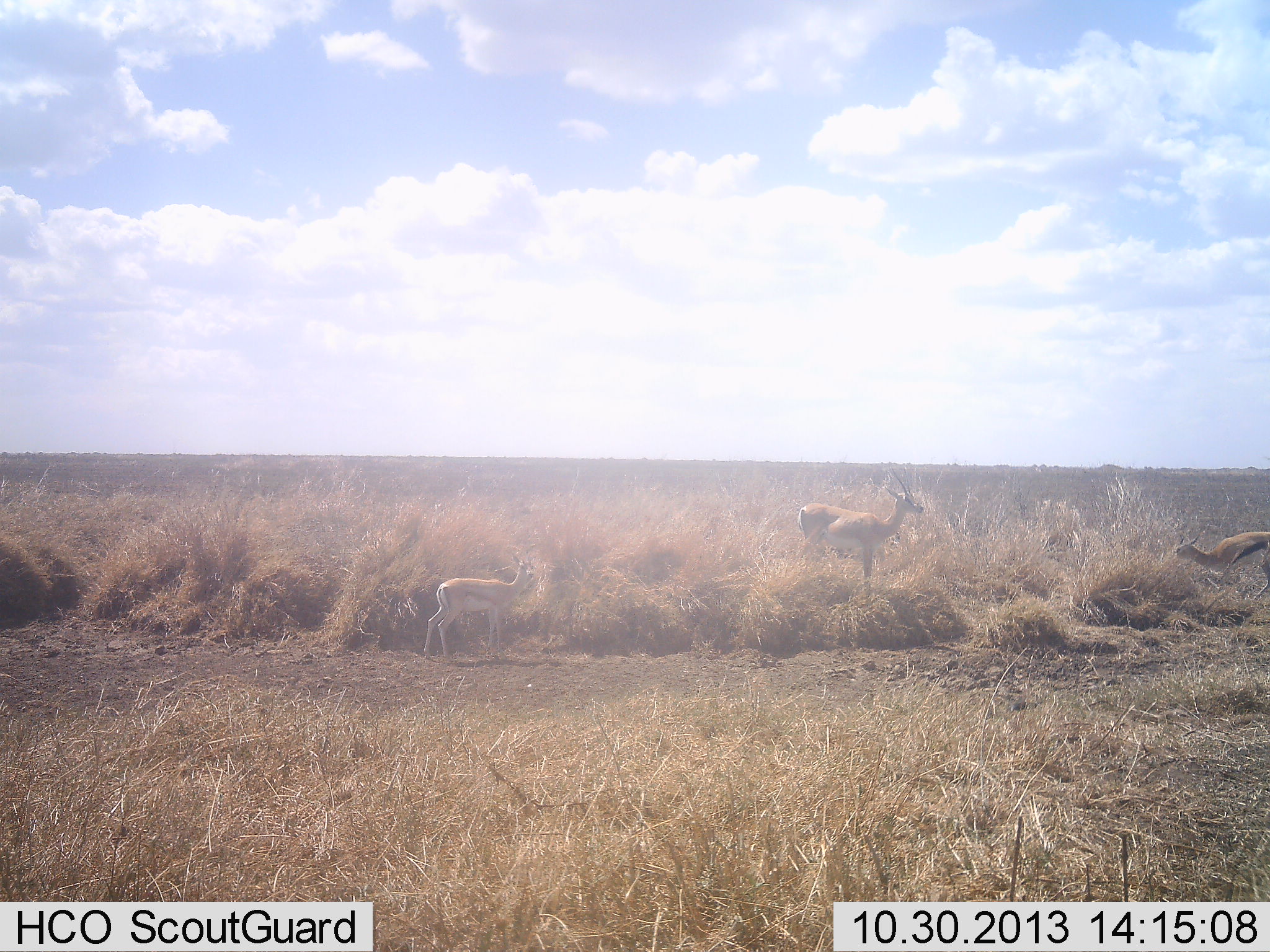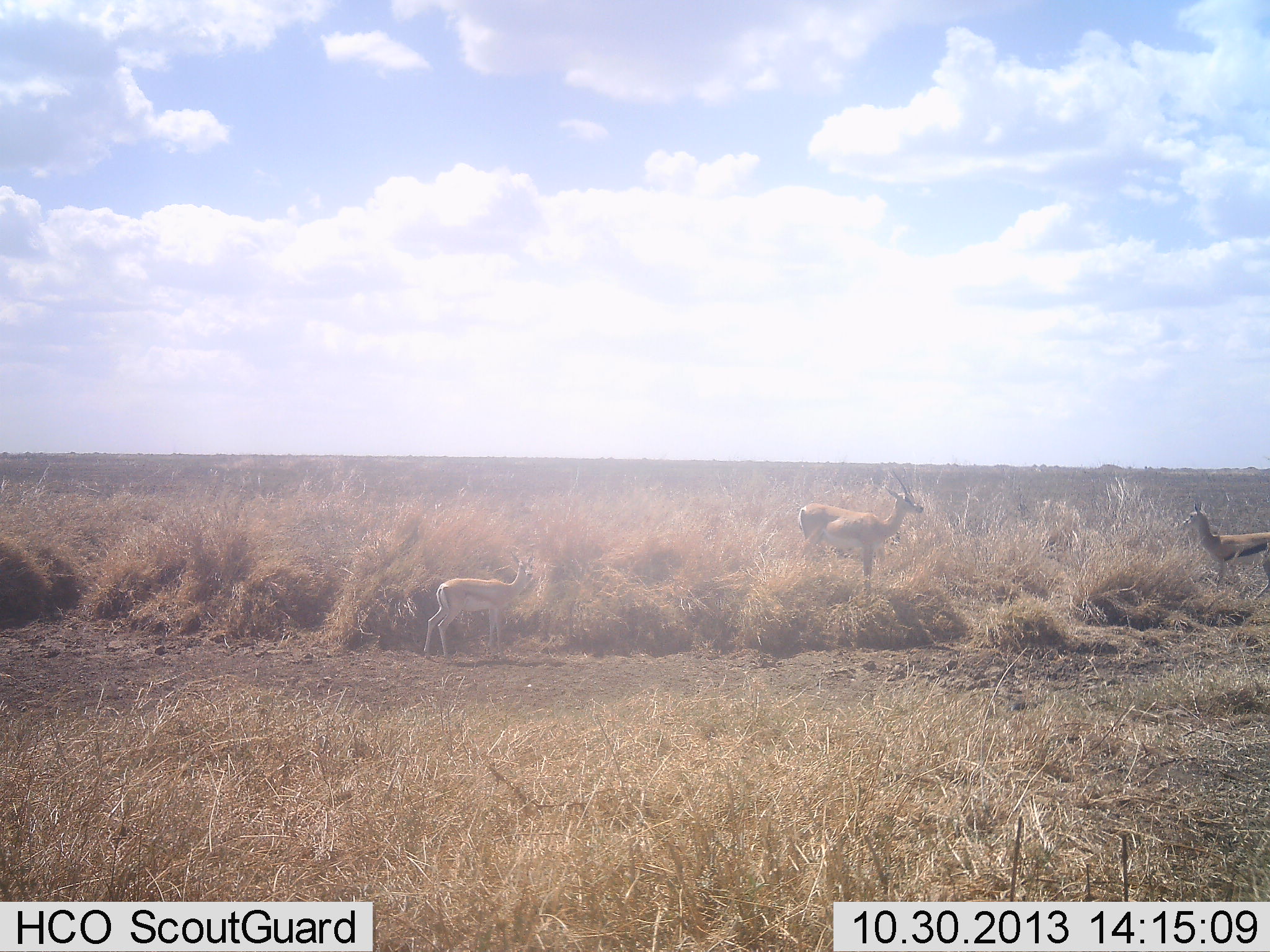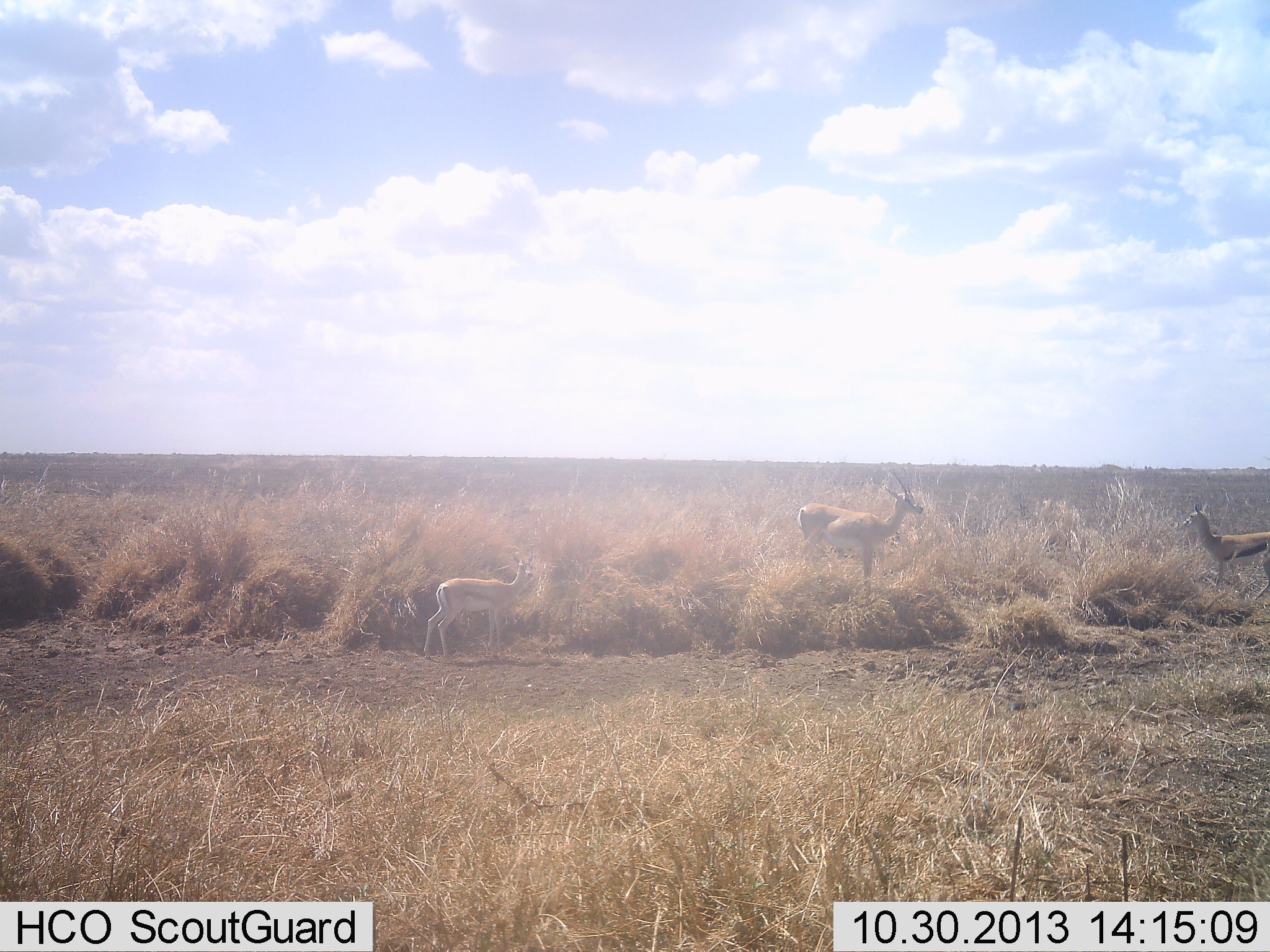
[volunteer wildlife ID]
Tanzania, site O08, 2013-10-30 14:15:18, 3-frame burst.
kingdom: Animalia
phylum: Chordata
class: Mammalia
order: Artiodactyla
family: Bovidae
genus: Eudorcas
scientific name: Eudorcas thomsonii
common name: thomson's gazelle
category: gazellethomsons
Gazellethomsons (thomson's gazelle) (Eudorcas thomsonii), count 3. Behavior (volunteer vote fractions): standing 92%, resting 0%, moving 8%, interacting 0%. Young present (vote fraction): 15%. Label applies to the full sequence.